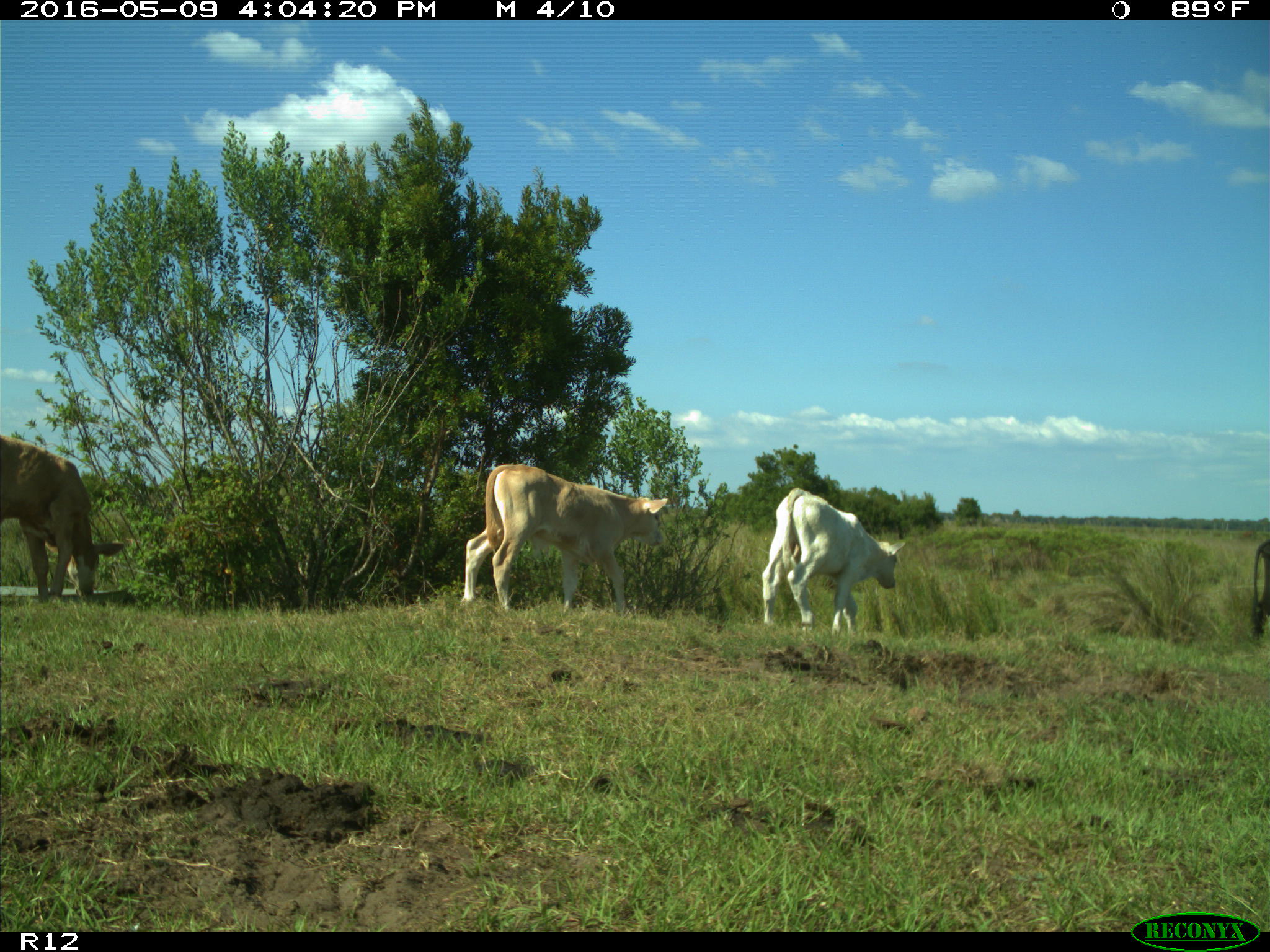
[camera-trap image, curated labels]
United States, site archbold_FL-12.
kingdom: Animalia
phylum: Chordata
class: Mammalia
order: Artiodactyla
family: Bovidae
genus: Bos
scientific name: Bos taurus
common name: domestic cow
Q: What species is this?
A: Bos taurus (domestic cow).